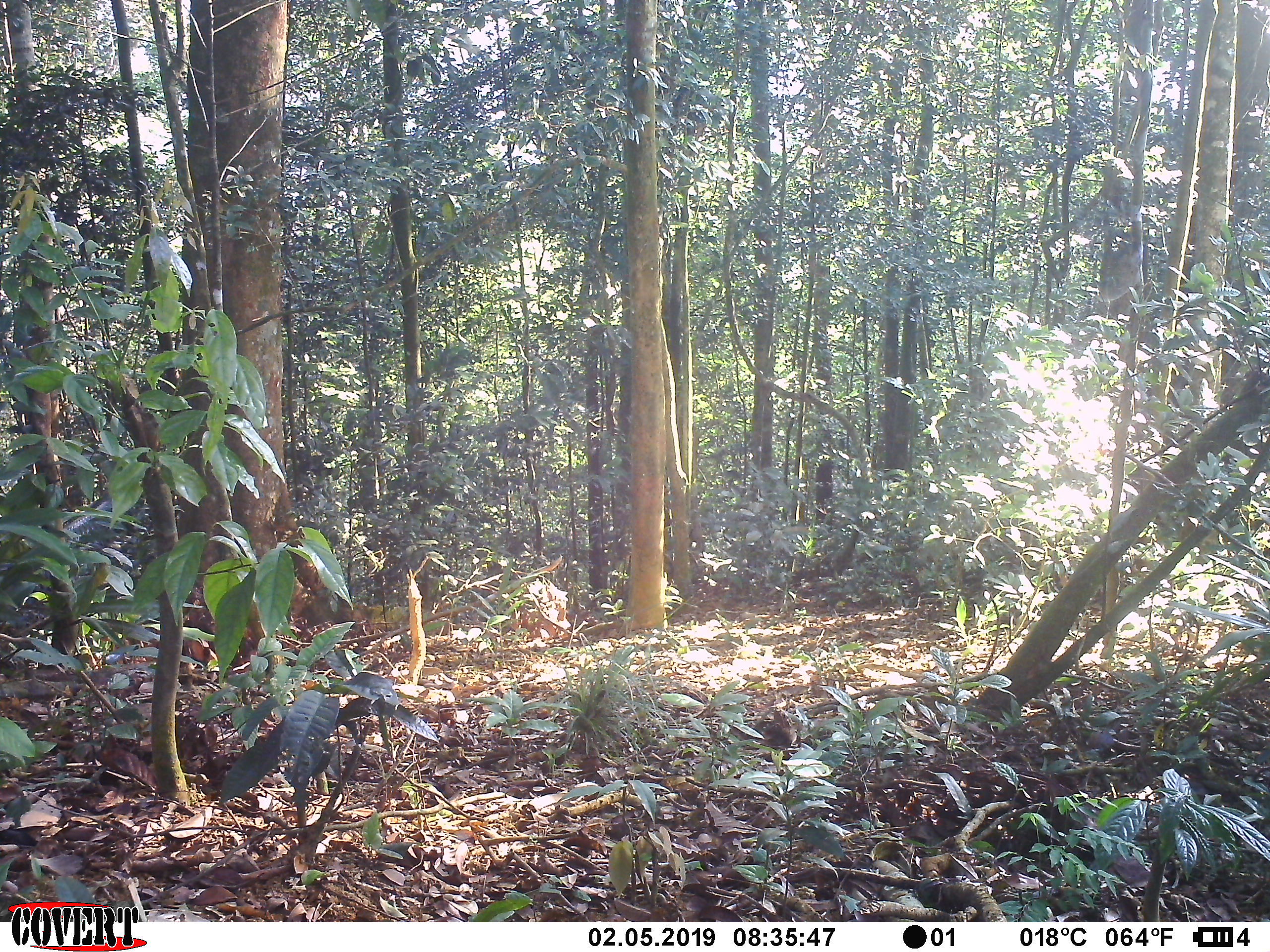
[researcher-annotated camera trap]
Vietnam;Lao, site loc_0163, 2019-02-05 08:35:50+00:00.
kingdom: Animalia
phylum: Chordata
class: Mammalia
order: Artiodactyla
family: Cervidae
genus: Rusa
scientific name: Rusa unicolor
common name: sambar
Sambar (Rusa unicolor). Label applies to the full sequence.